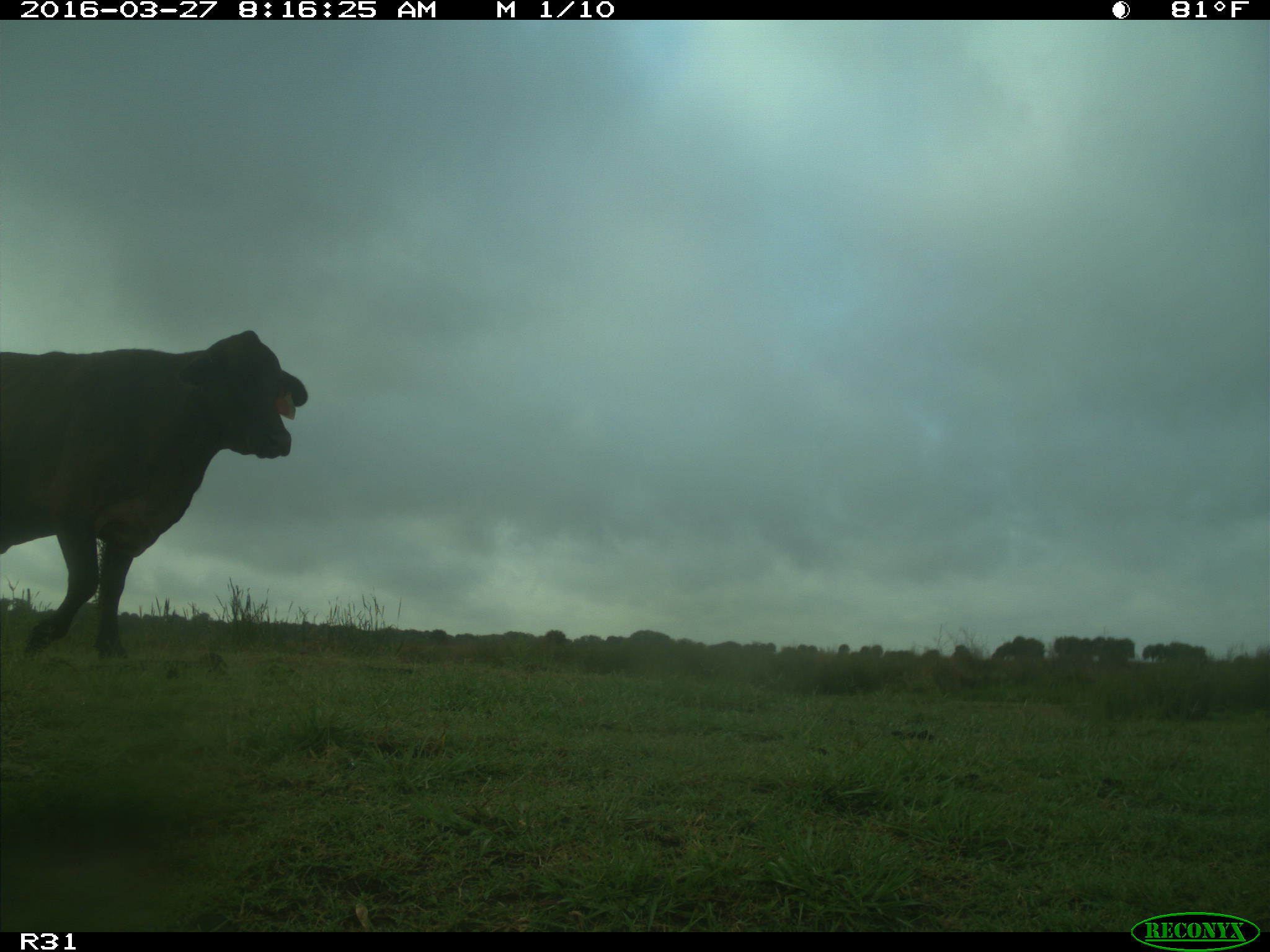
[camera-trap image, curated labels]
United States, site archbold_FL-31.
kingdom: Animalia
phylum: Chordata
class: Mammalia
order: Artiodactyla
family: Bovidae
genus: Bos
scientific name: Bos taurus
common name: domestic cow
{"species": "Bos taurus (domestic cow)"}